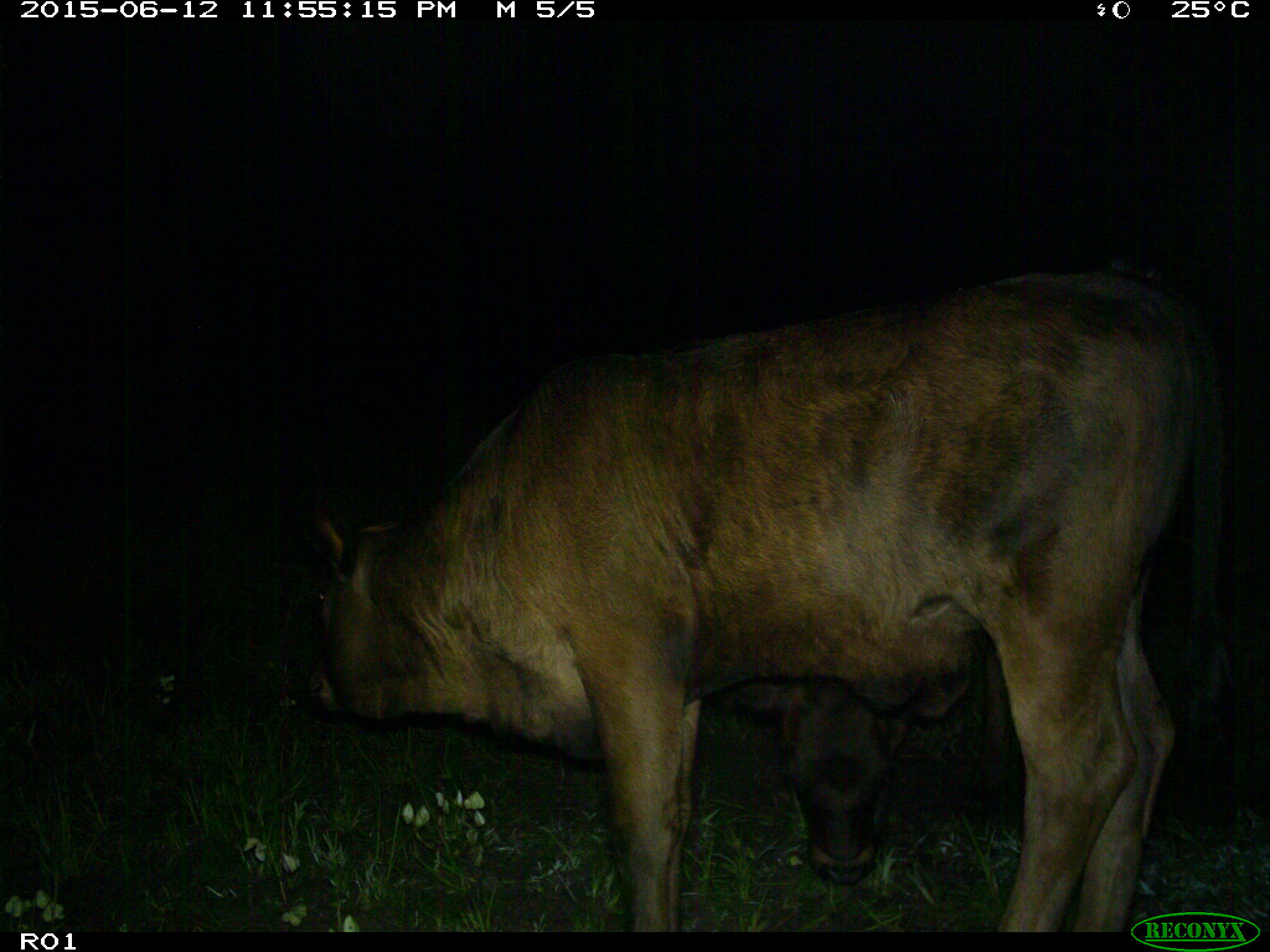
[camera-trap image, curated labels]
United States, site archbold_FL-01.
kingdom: Animalia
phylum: Chordata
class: Mammalia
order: Artiodactyla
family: Bovidae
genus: Bos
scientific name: Bos taurus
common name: domestic cow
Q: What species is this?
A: Bos taurus (domestic cow).